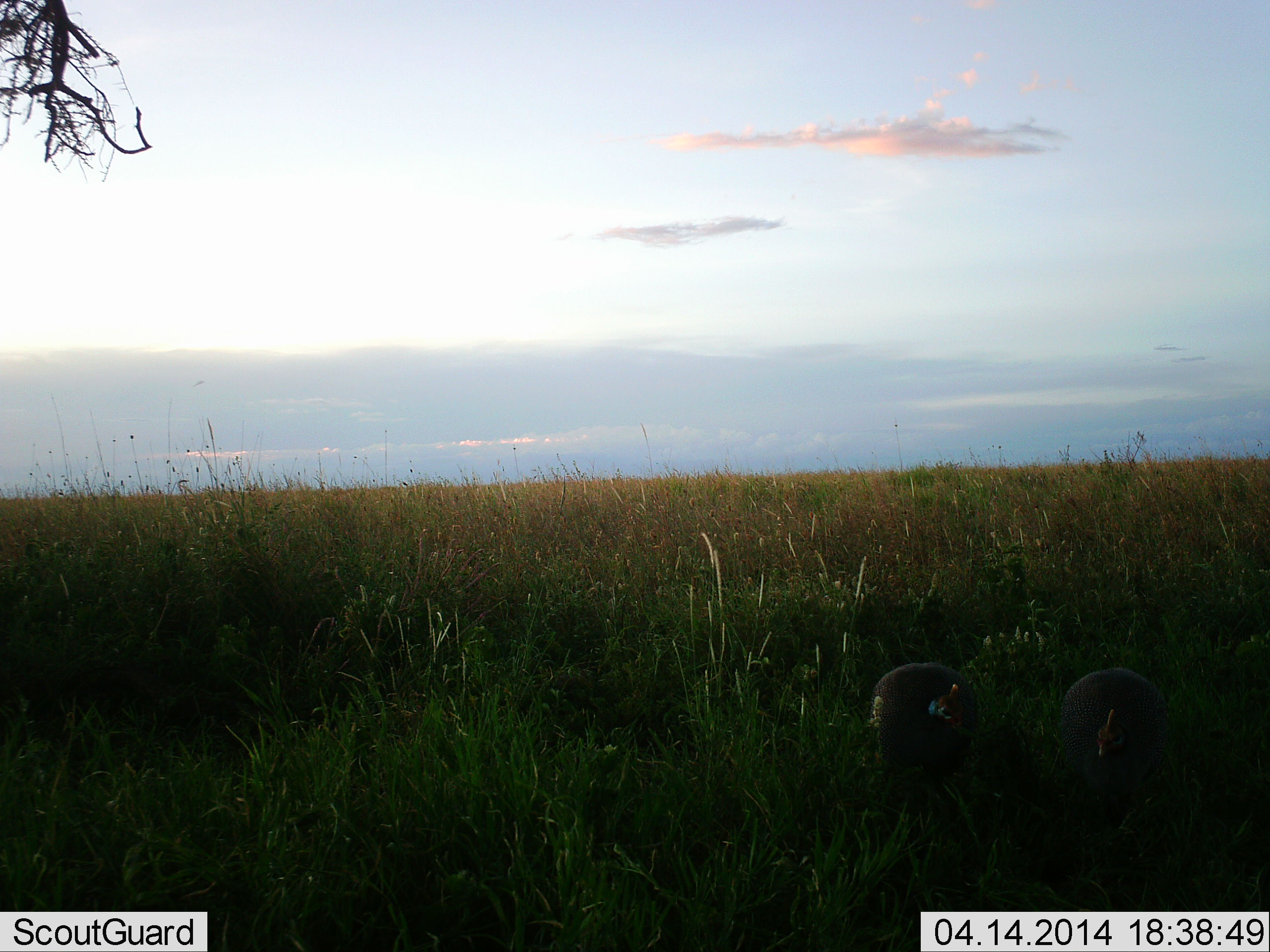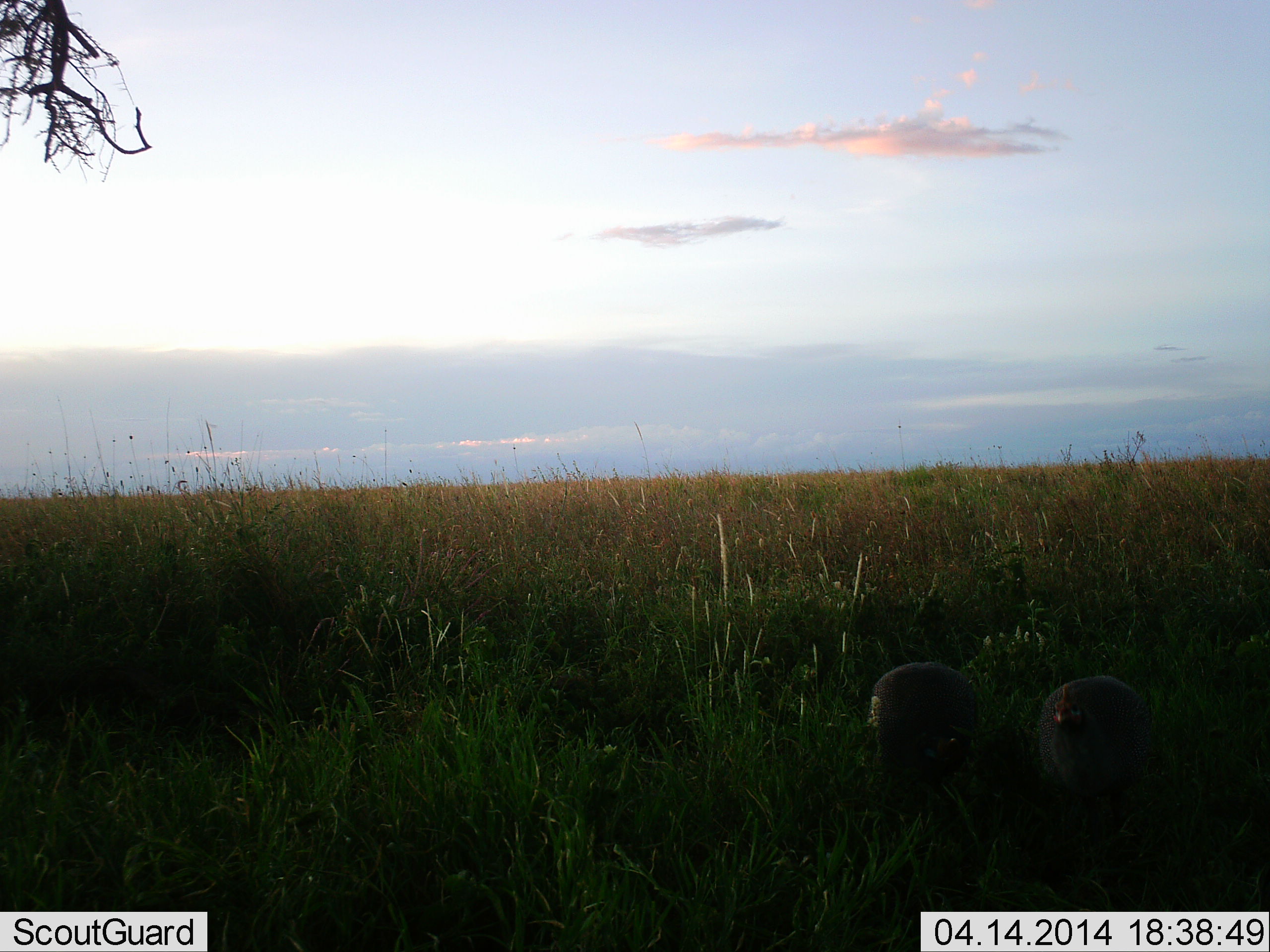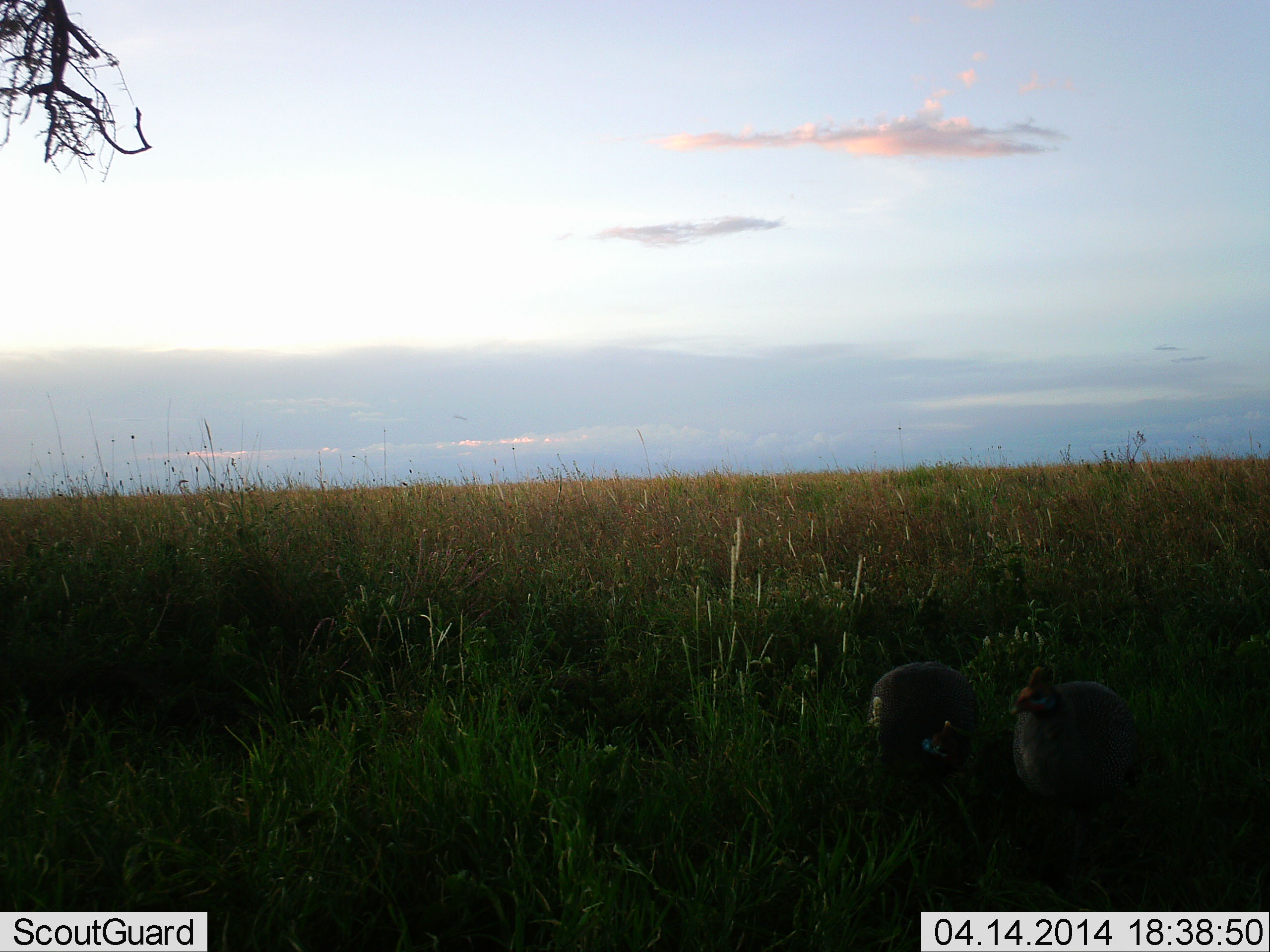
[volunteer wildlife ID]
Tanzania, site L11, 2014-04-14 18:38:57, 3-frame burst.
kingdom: Animalia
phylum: Chordata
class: Aves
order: Galliformes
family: Numididae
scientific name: Numididae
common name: guinea fowl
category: guineafowl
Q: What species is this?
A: Guineafowl (guinea fowl) (Numididae).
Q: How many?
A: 2.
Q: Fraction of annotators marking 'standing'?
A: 60%.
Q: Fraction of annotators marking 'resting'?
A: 20%.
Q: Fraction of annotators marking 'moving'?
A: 30%.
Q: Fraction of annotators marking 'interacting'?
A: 0%.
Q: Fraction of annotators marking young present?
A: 0%.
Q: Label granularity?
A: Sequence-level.